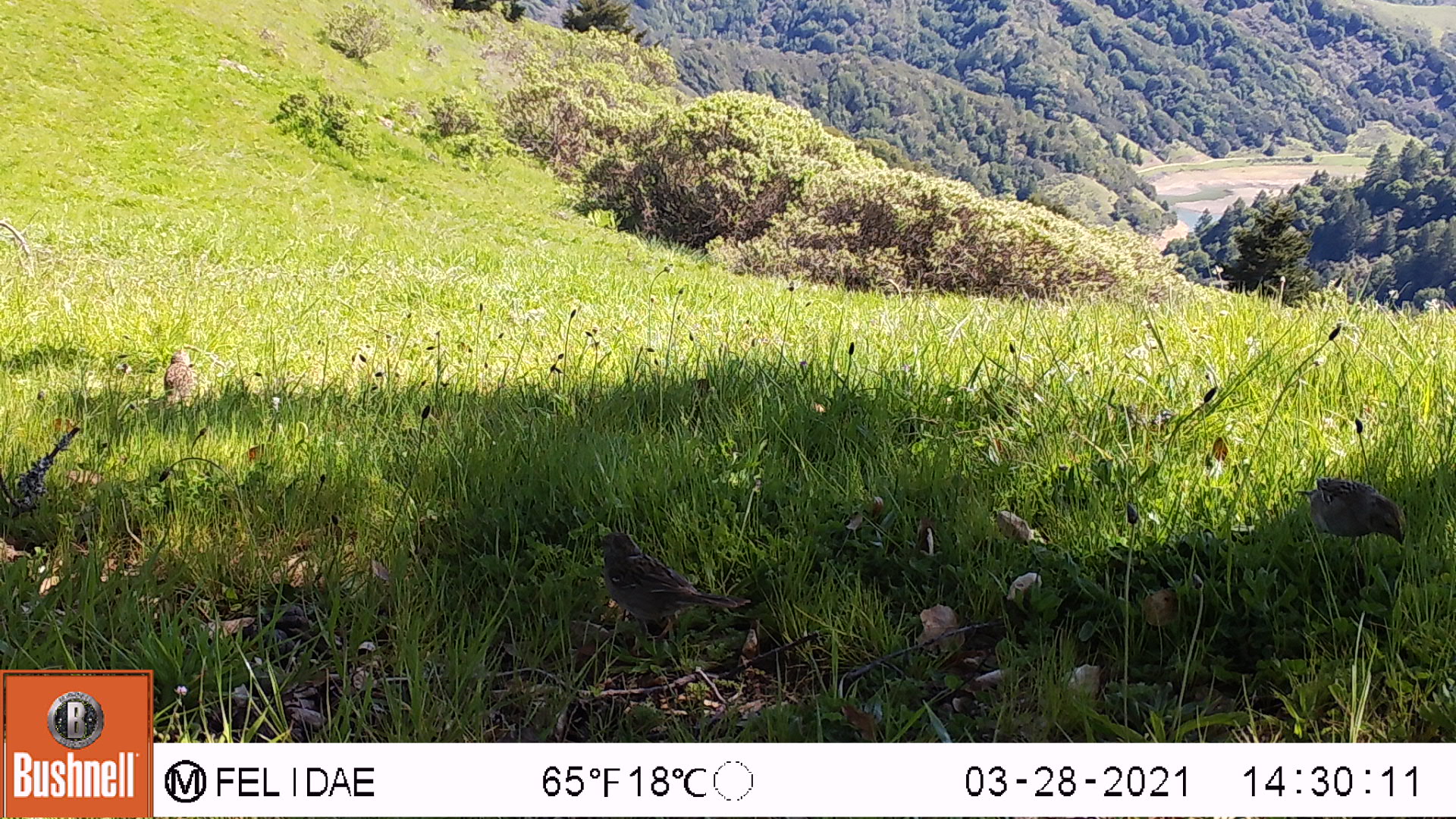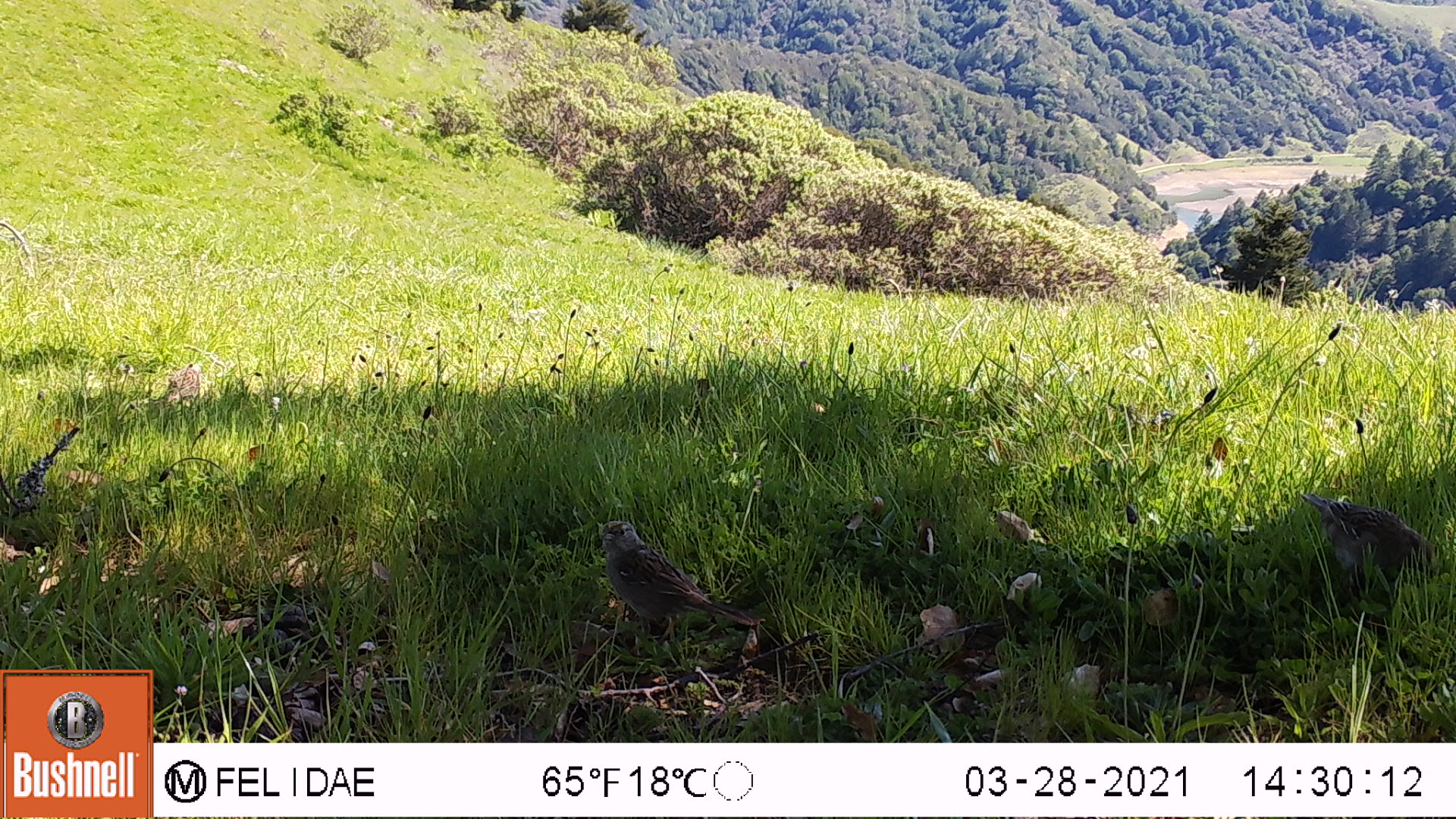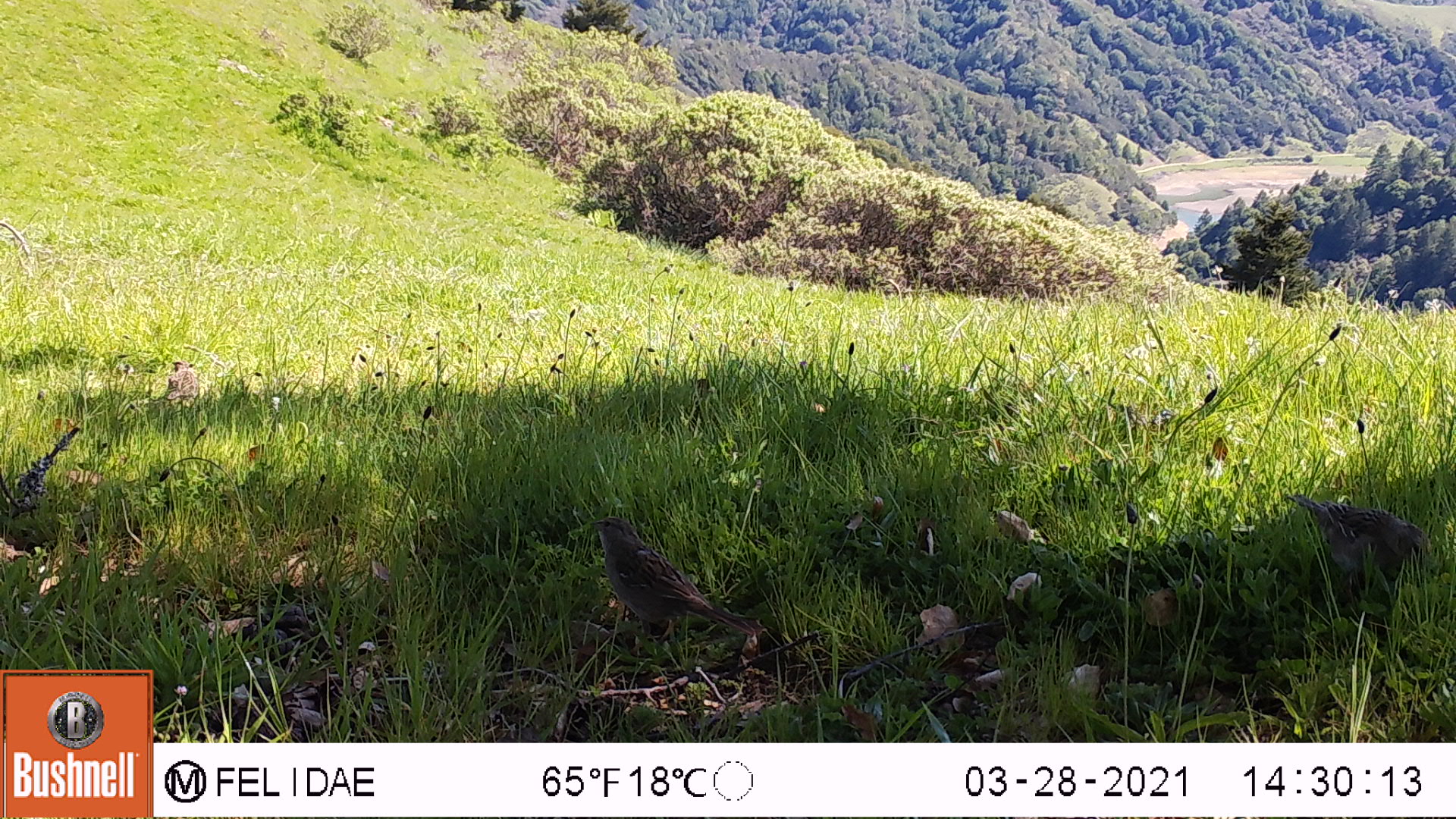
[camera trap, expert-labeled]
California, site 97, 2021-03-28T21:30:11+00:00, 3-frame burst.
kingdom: Animalia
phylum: Chordata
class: Aves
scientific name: Aves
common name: bird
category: unknown bird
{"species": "unknown bird (bird) (Aves)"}